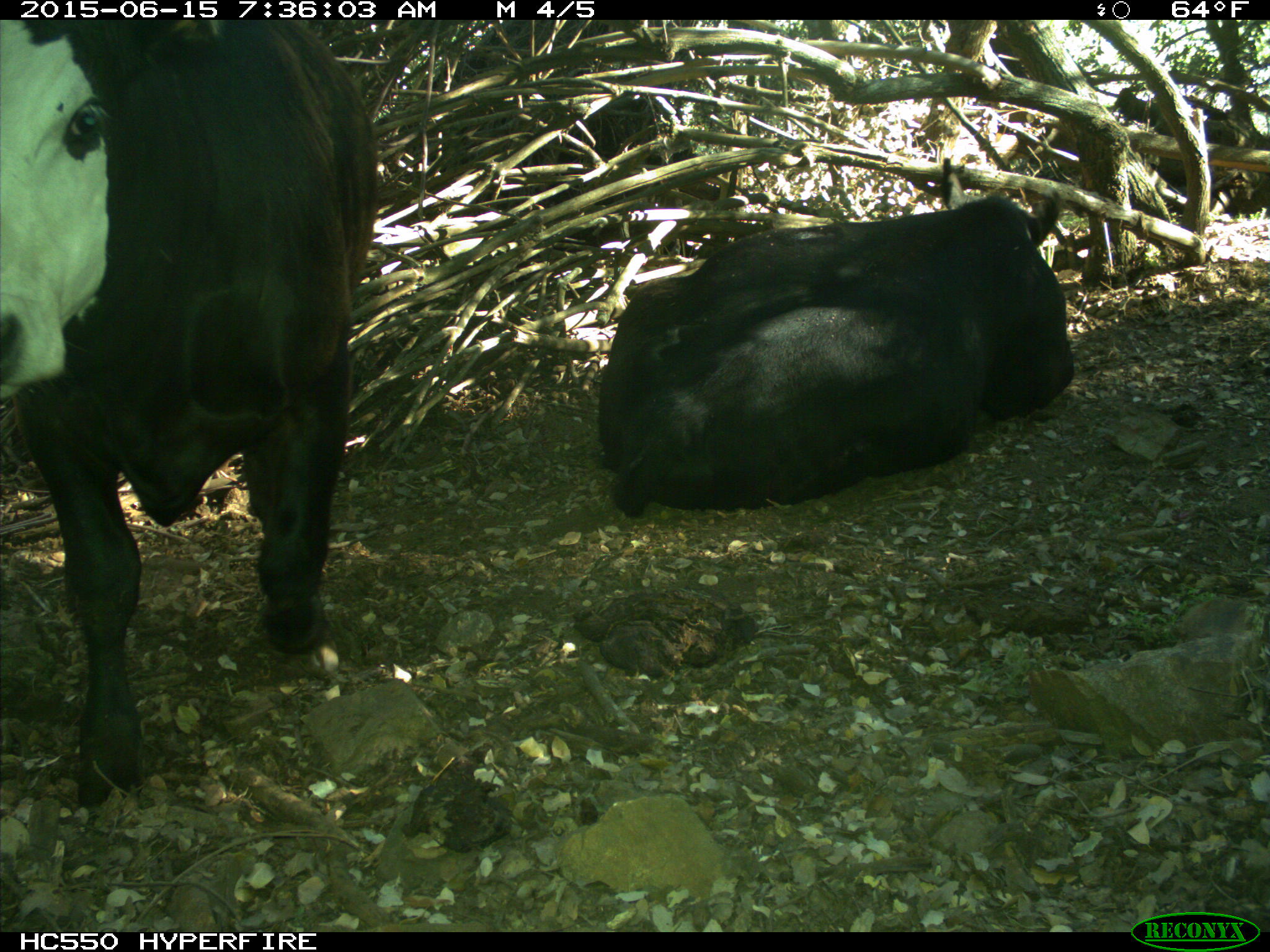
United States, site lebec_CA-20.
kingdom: Animalia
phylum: Chordata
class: Mammalia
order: Artiodactyla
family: Bovidae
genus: Bos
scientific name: Bos taurus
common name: domestic cow